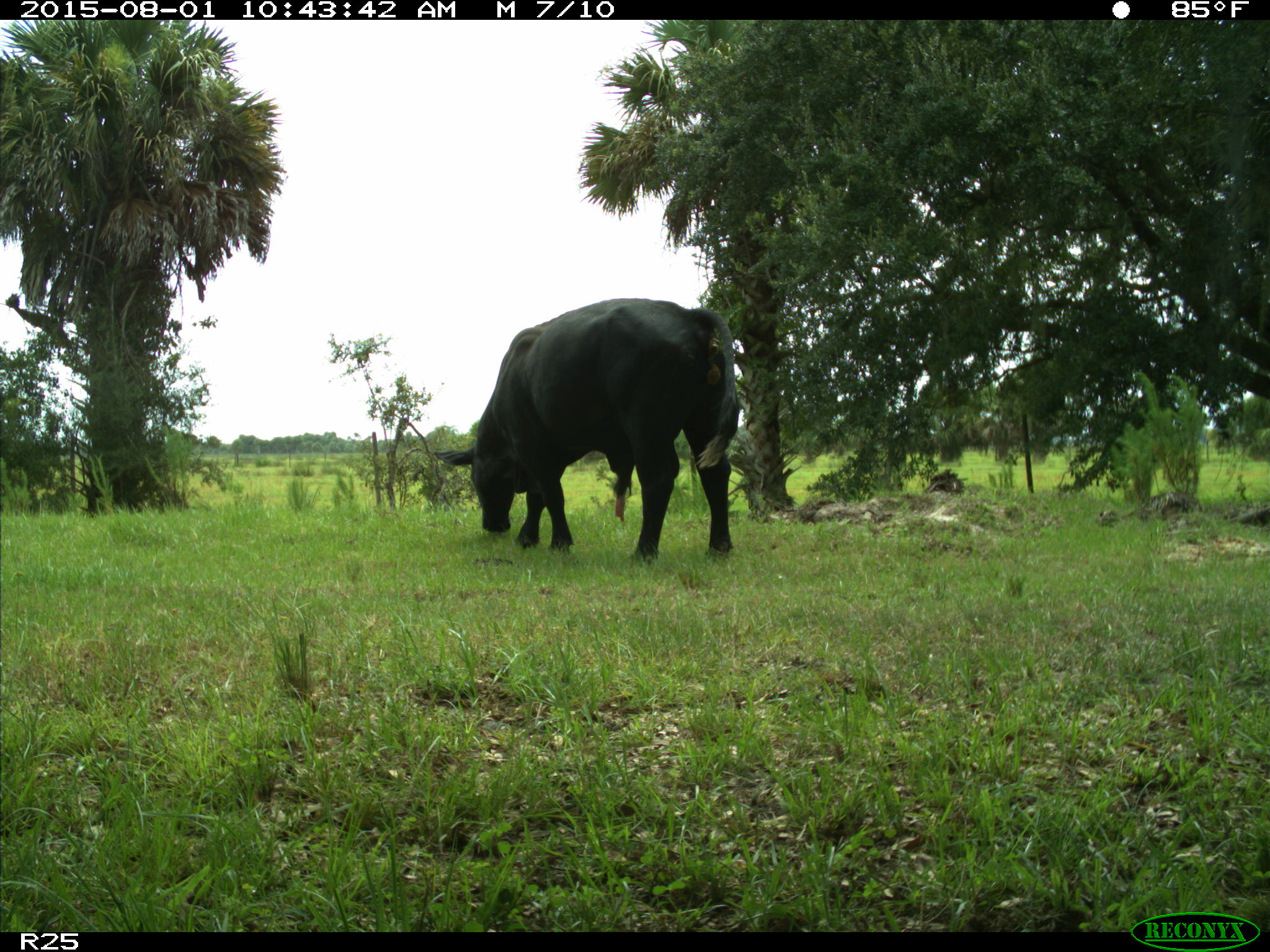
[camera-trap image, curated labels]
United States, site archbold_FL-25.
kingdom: Animalia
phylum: Chordata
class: Mammalia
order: Artiodactyla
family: Bovidae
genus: Bos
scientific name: Bos taurus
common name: domestic cow